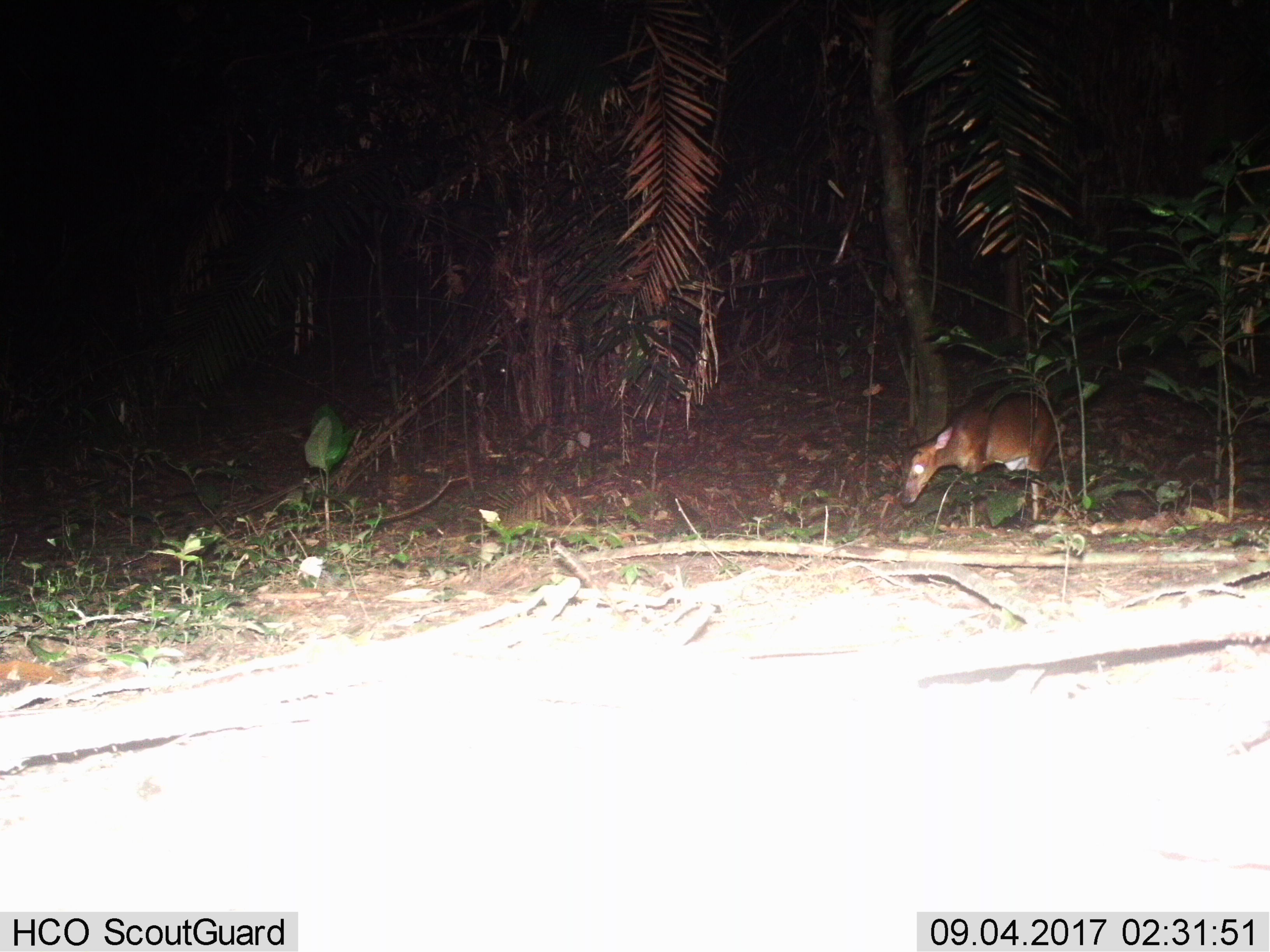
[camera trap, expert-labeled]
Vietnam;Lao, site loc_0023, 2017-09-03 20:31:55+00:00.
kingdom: Animalia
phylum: Chordata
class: Mammalia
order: Artiodactyla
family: Cervidae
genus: Muntiacus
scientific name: Muntiacus vuquangensis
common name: large-antlered muntjac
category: large antlered muntjac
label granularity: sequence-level